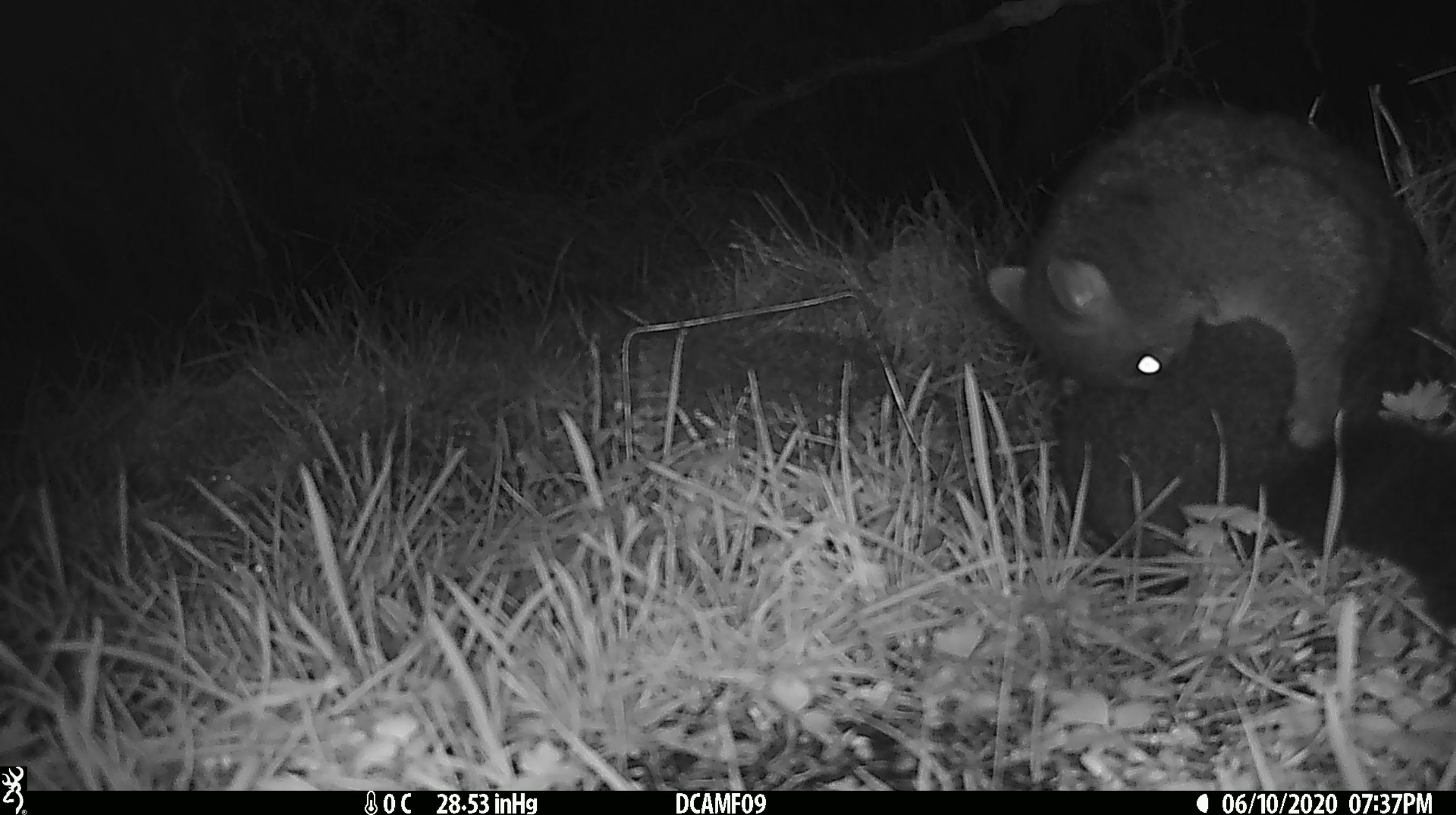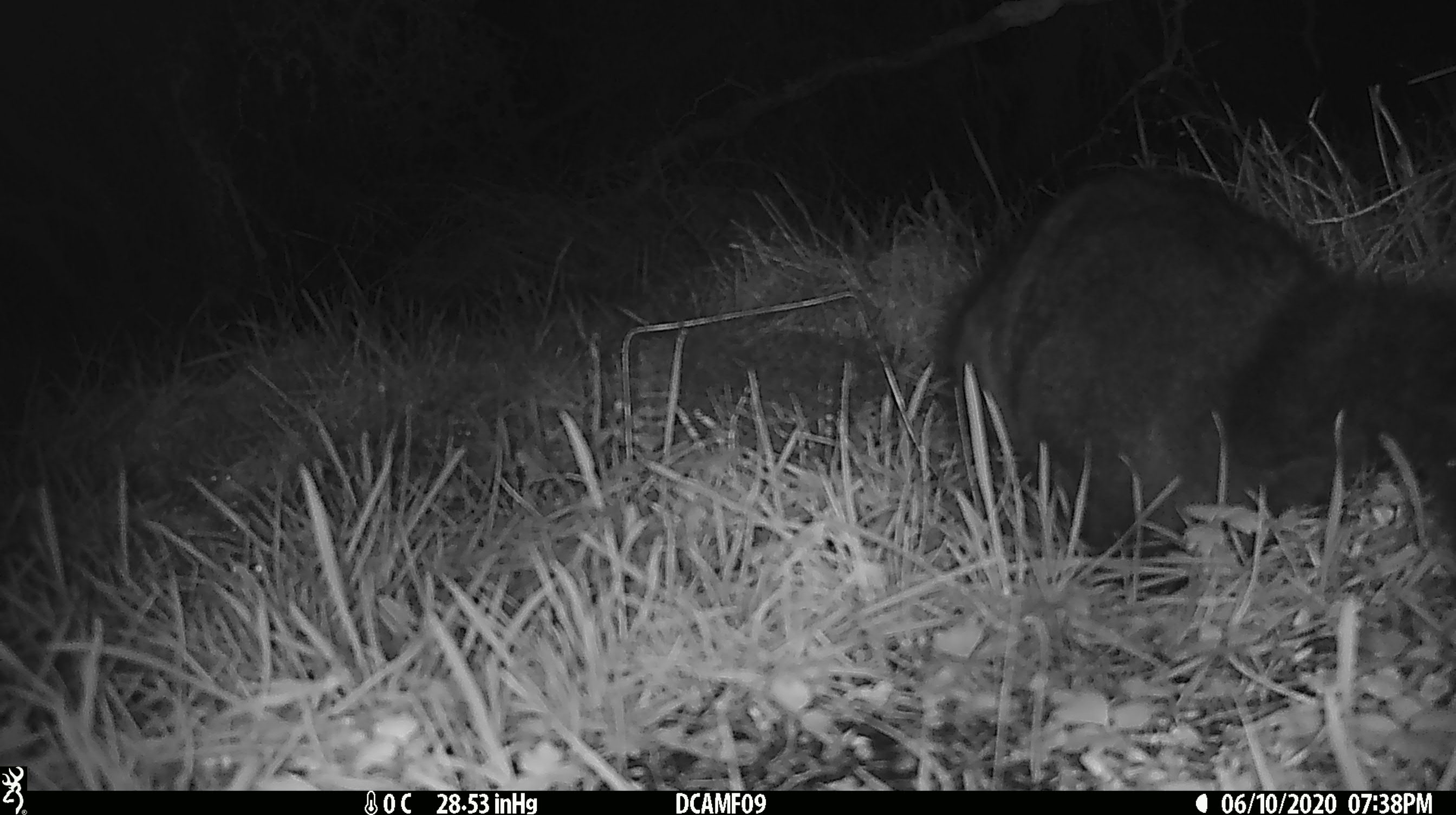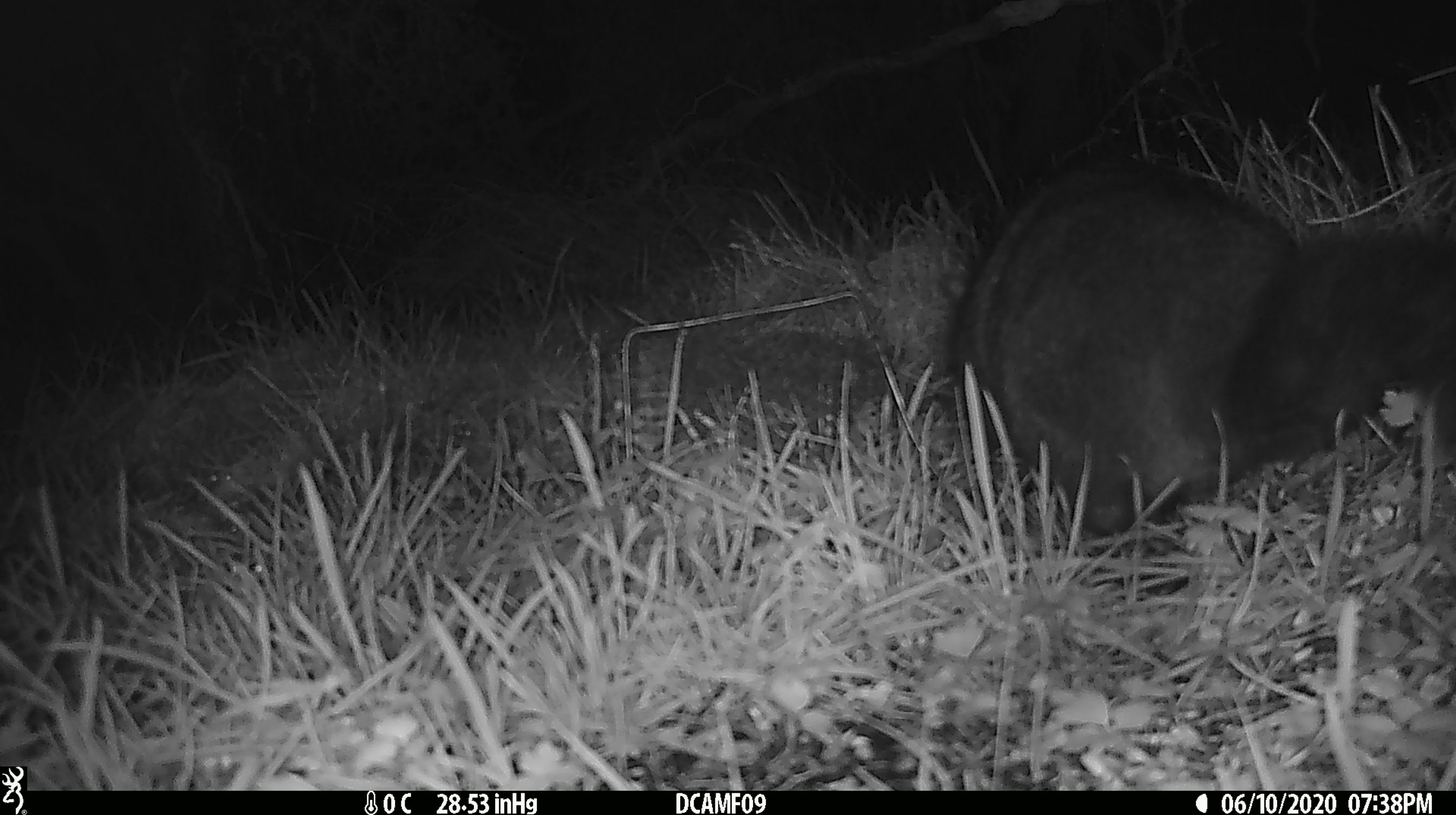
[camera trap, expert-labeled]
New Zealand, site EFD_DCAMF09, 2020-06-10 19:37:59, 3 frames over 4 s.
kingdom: Animalia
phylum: Chordata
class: Mammalia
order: Diprotodontia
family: Phalangeridae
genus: Trichosurus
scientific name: Trichosurus vulpecula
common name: common brushtail possum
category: possum